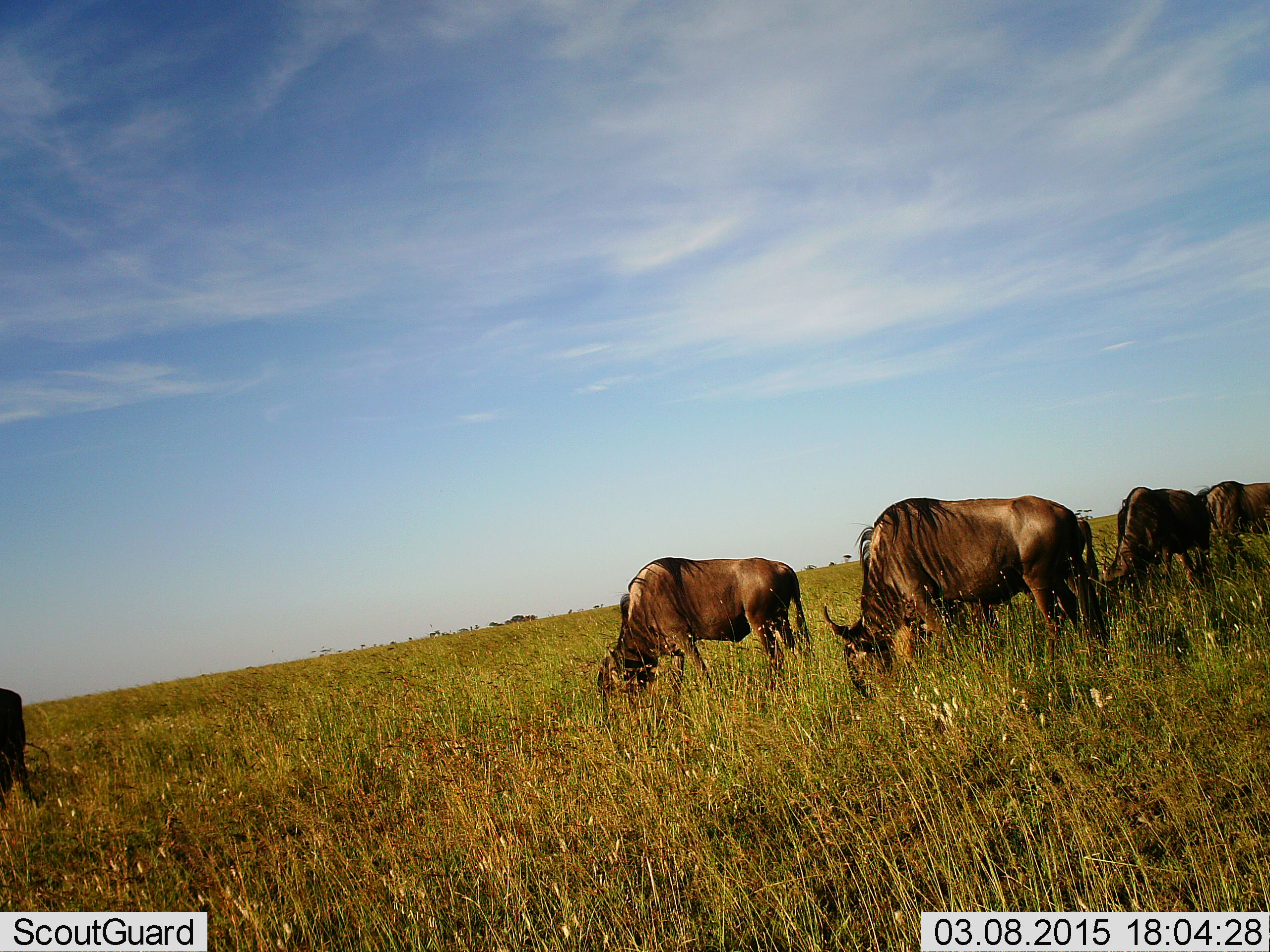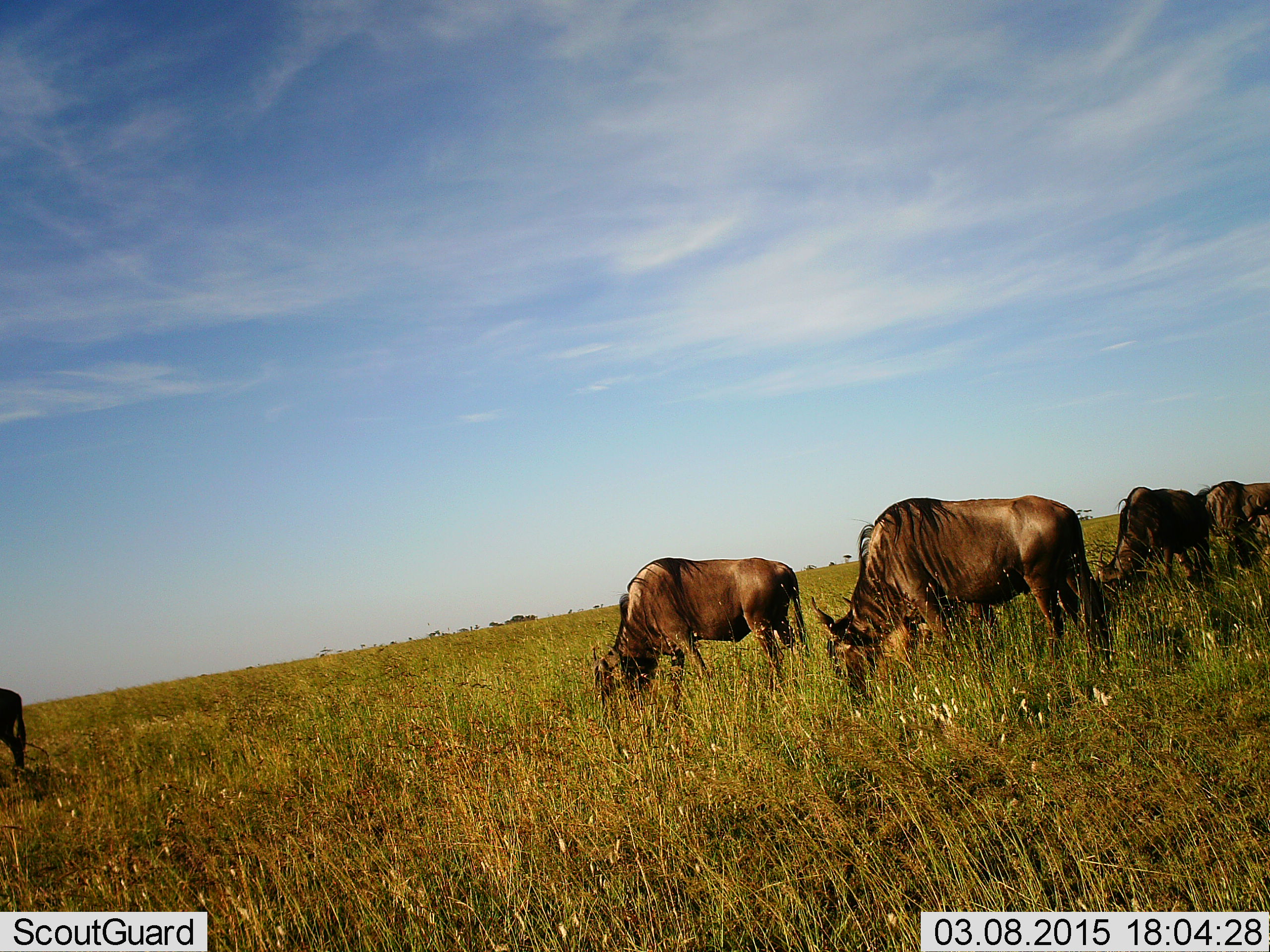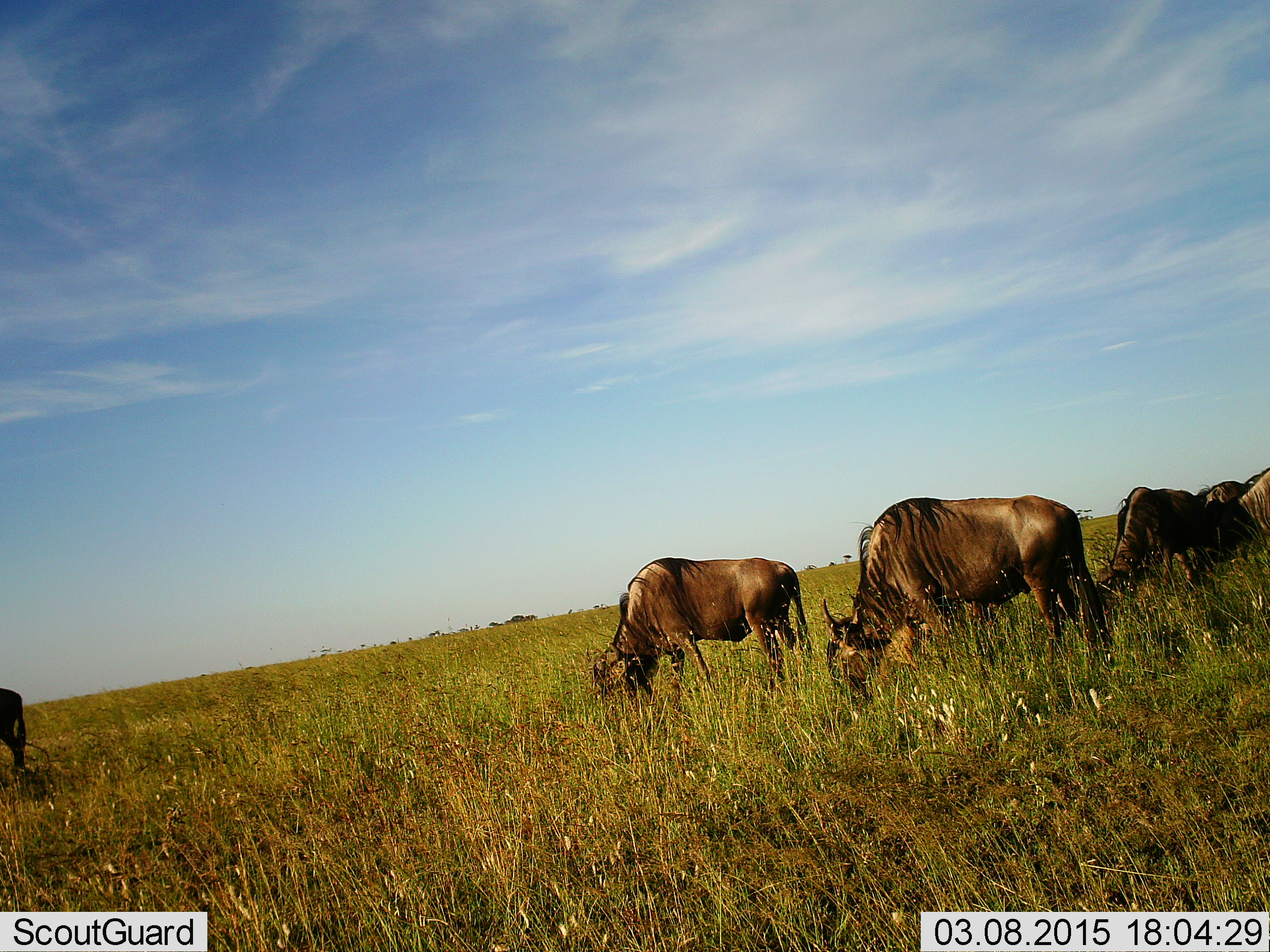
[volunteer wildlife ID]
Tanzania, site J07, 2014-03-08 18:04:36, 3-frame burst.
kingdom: Animalia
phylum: Chordata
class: Mammalia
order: Artiodactyla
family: Bovidae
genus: Connochaetes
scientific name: Connochaetes taurinus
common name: blue wildebeest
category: wildebeest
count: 6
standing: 20%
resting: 10%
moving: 0%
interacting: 0%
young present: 0%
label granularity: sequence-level